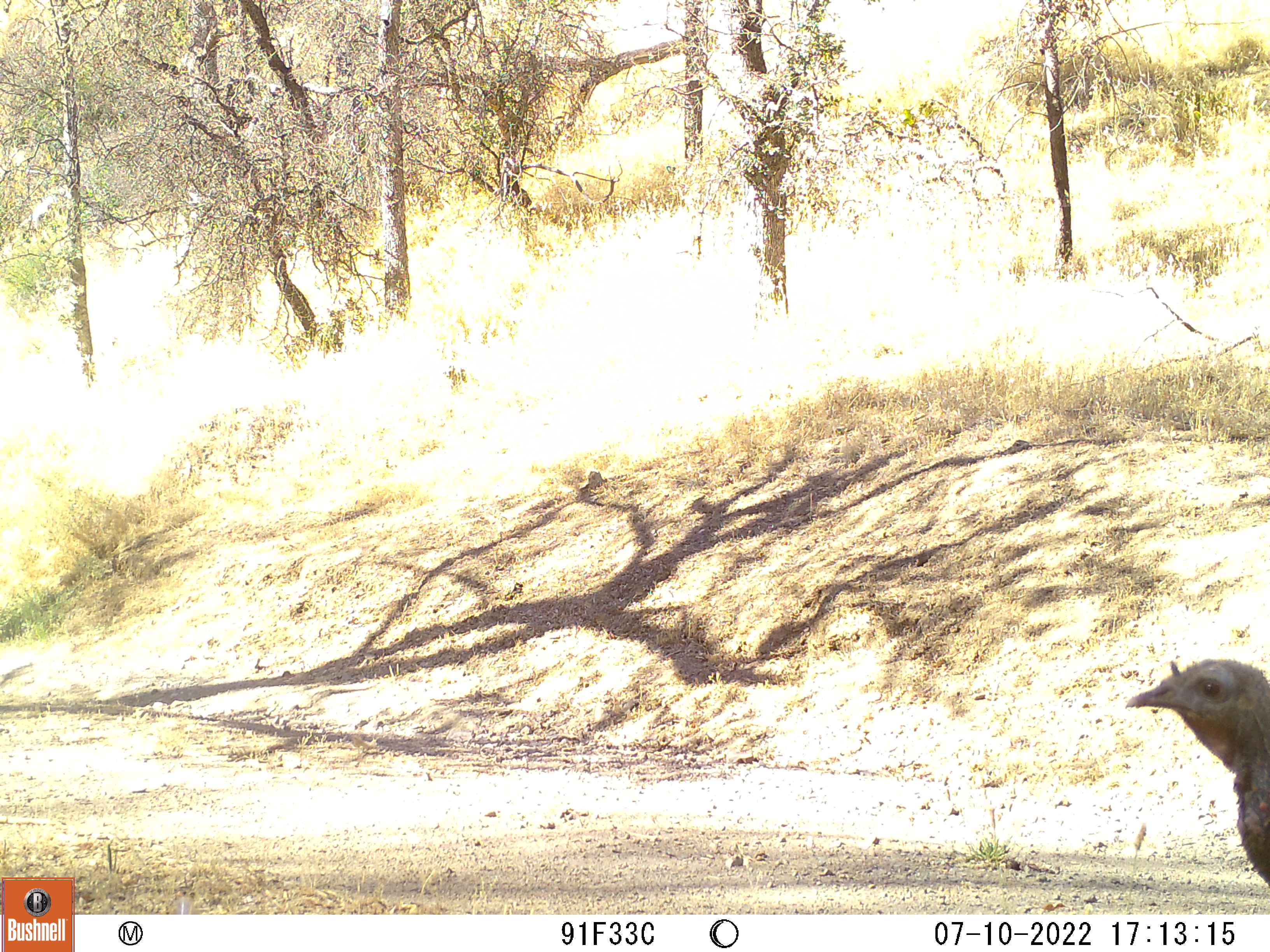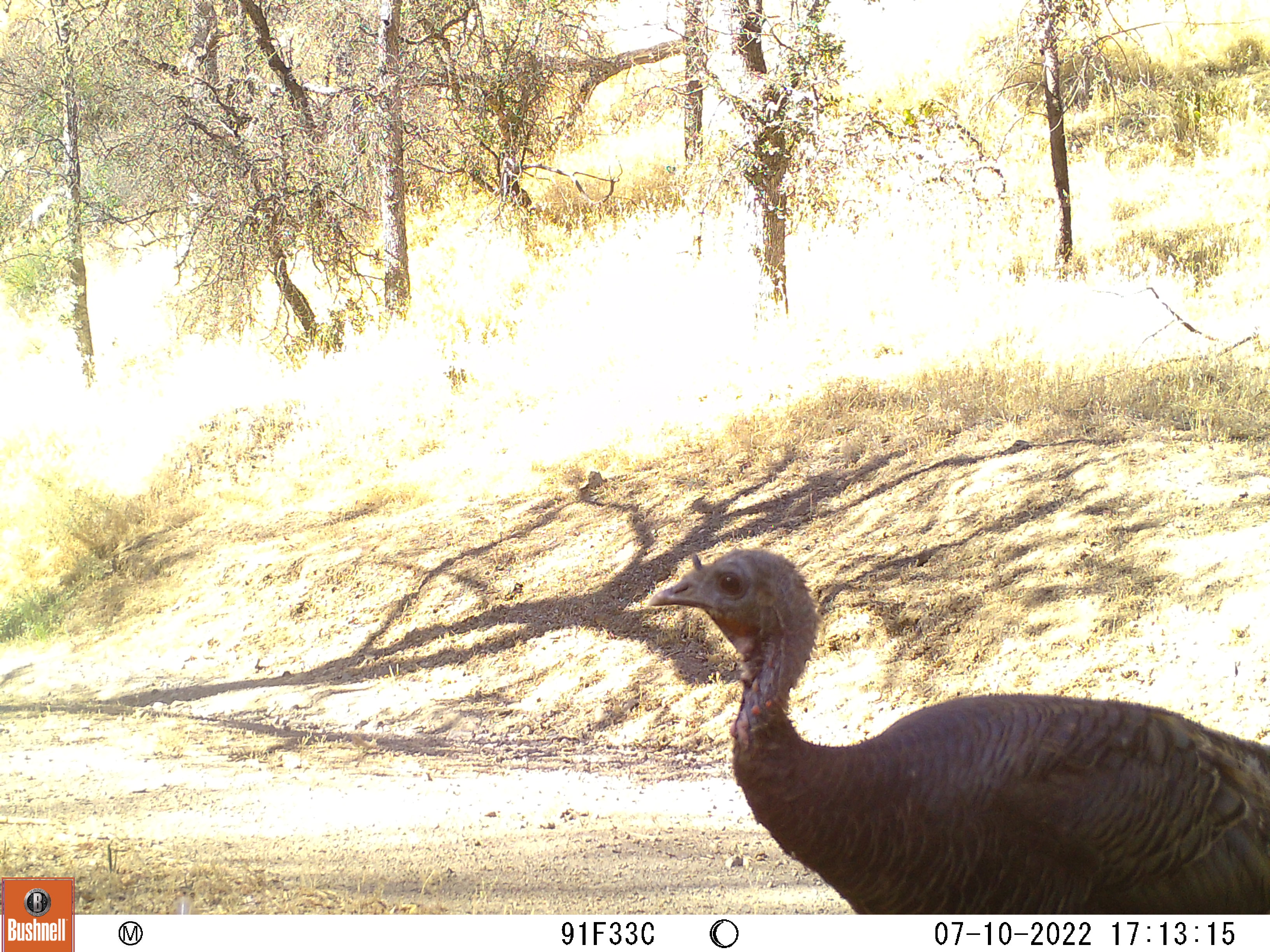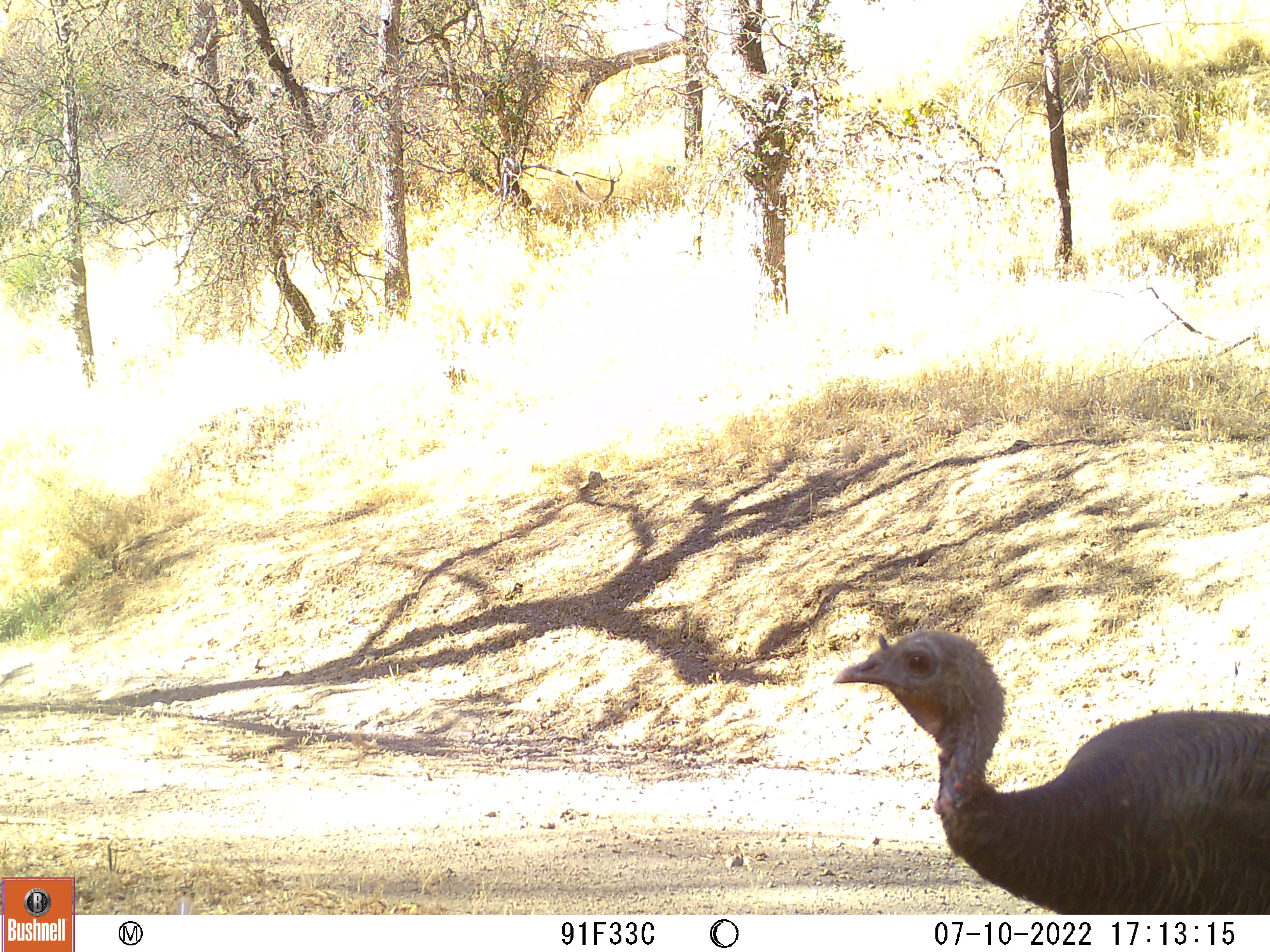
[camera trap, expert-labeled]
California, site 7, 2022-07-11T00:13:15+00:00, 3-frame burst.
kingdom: Animalia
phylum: Chordata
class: Aves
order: Galliformes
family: Phasianidae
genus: Meleagris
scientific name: Meleagris gallopavo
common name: turkey